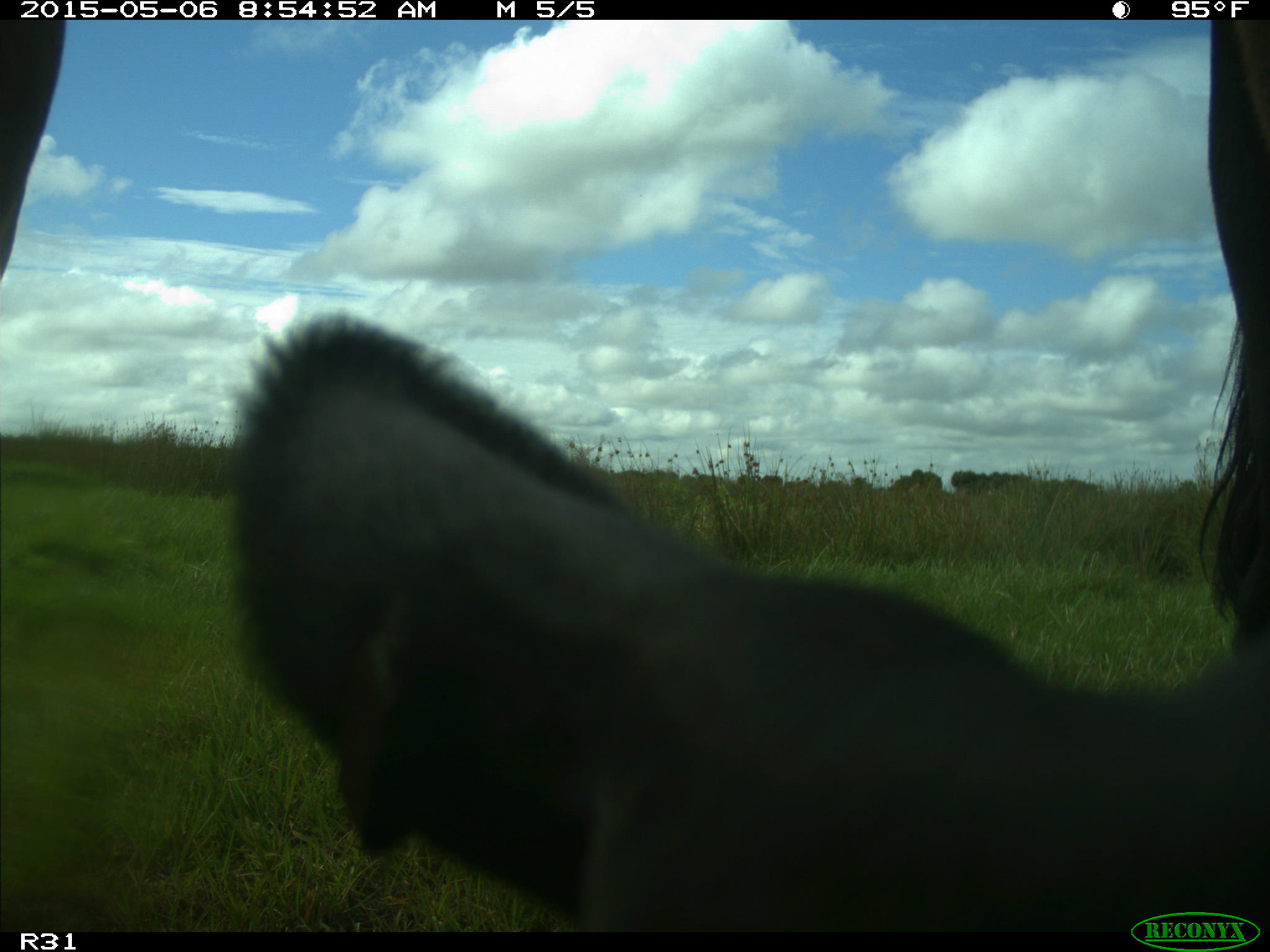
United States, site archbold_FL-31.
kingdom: Animalia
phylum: Chordata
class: Mammalia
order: Artiodactyla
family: Bovidae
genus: Bos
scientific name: Bos taurus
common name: domestic cow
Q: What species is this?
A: Bos taurus (domestic cow).